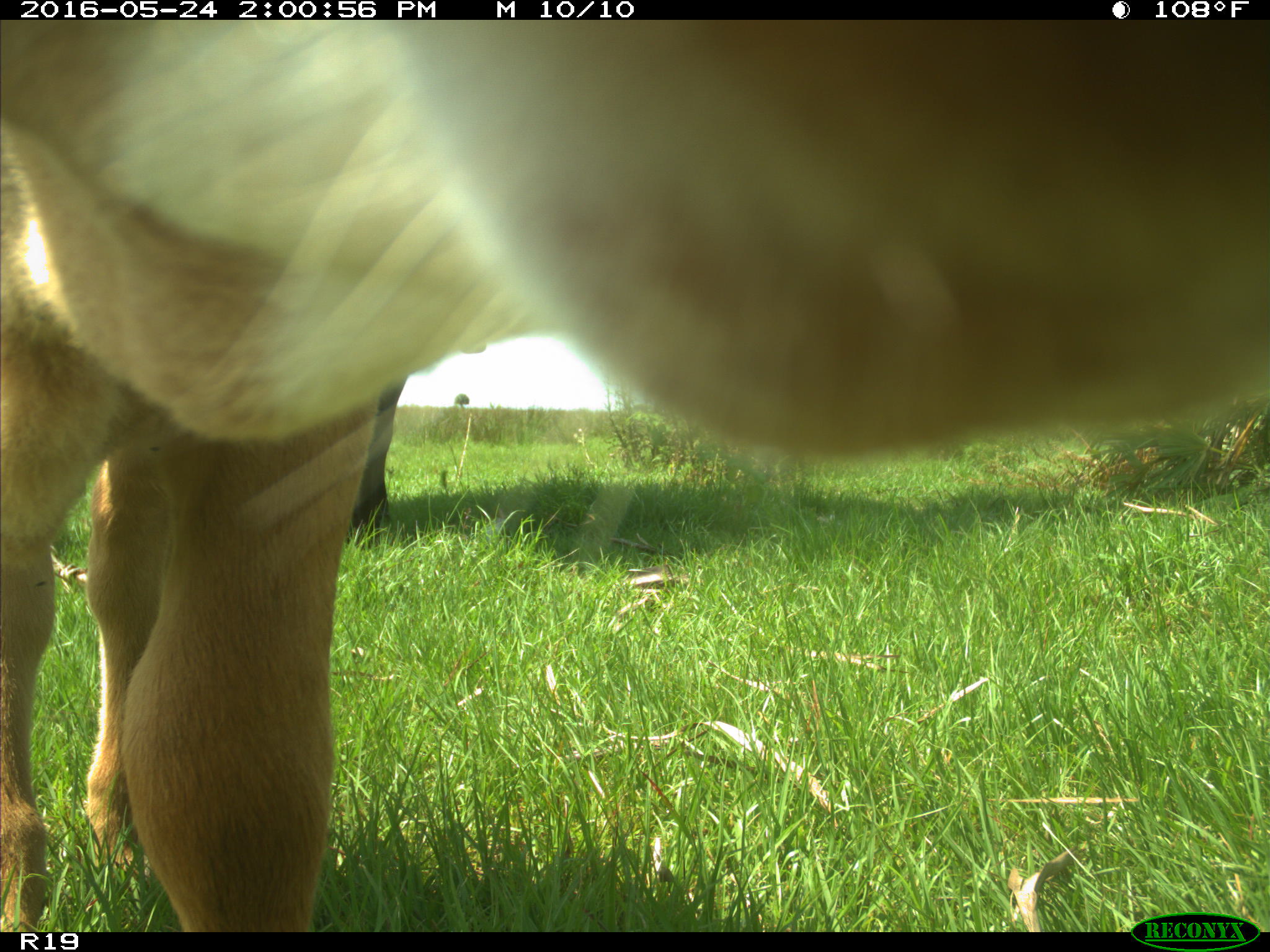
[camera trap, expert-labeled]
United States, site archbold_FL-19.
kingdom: Animalia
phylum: Chordata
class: Mammalia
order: Artiodactyla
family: Bovidae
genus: Bos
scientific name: Bos taurus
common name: domestic cow